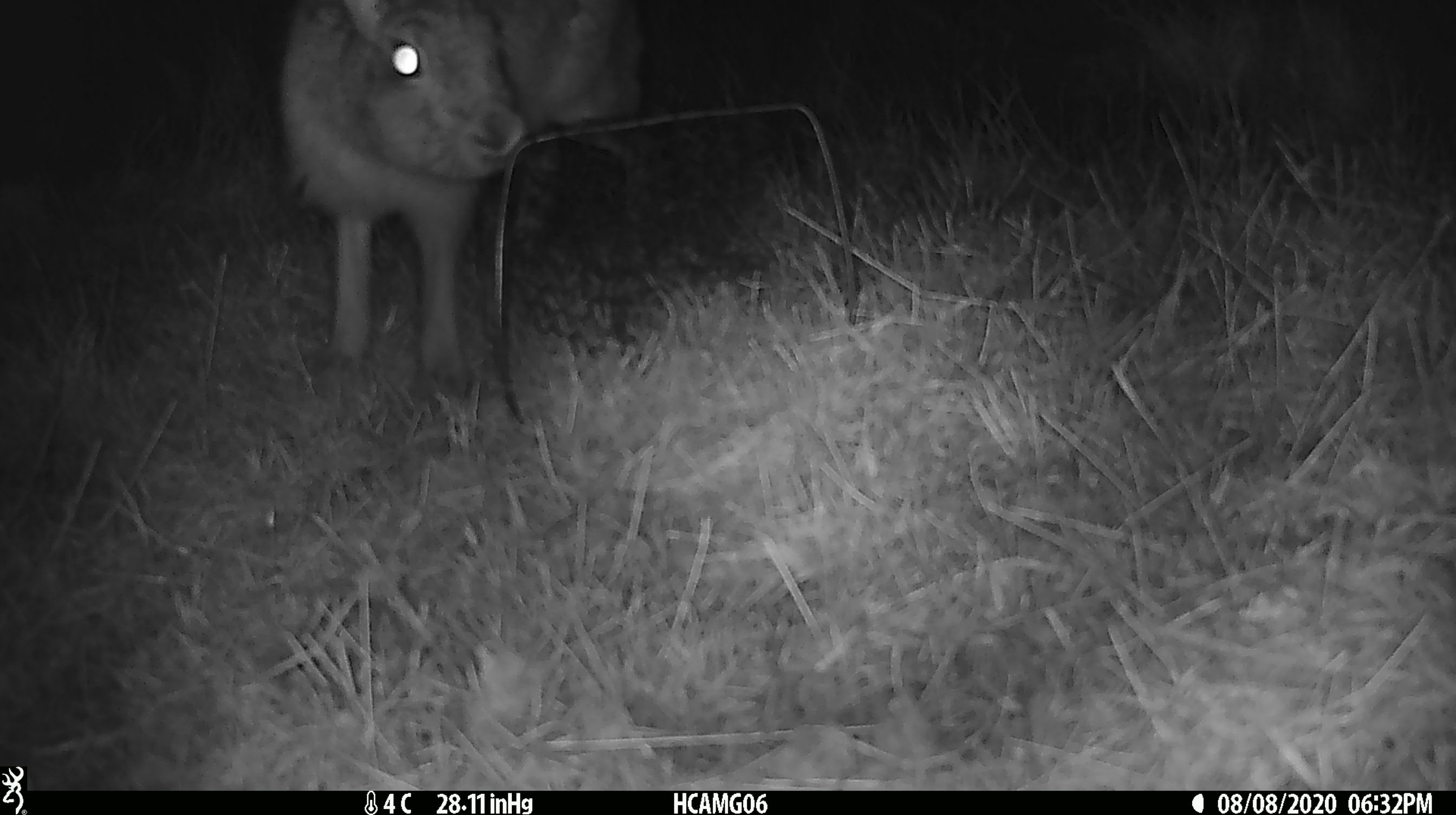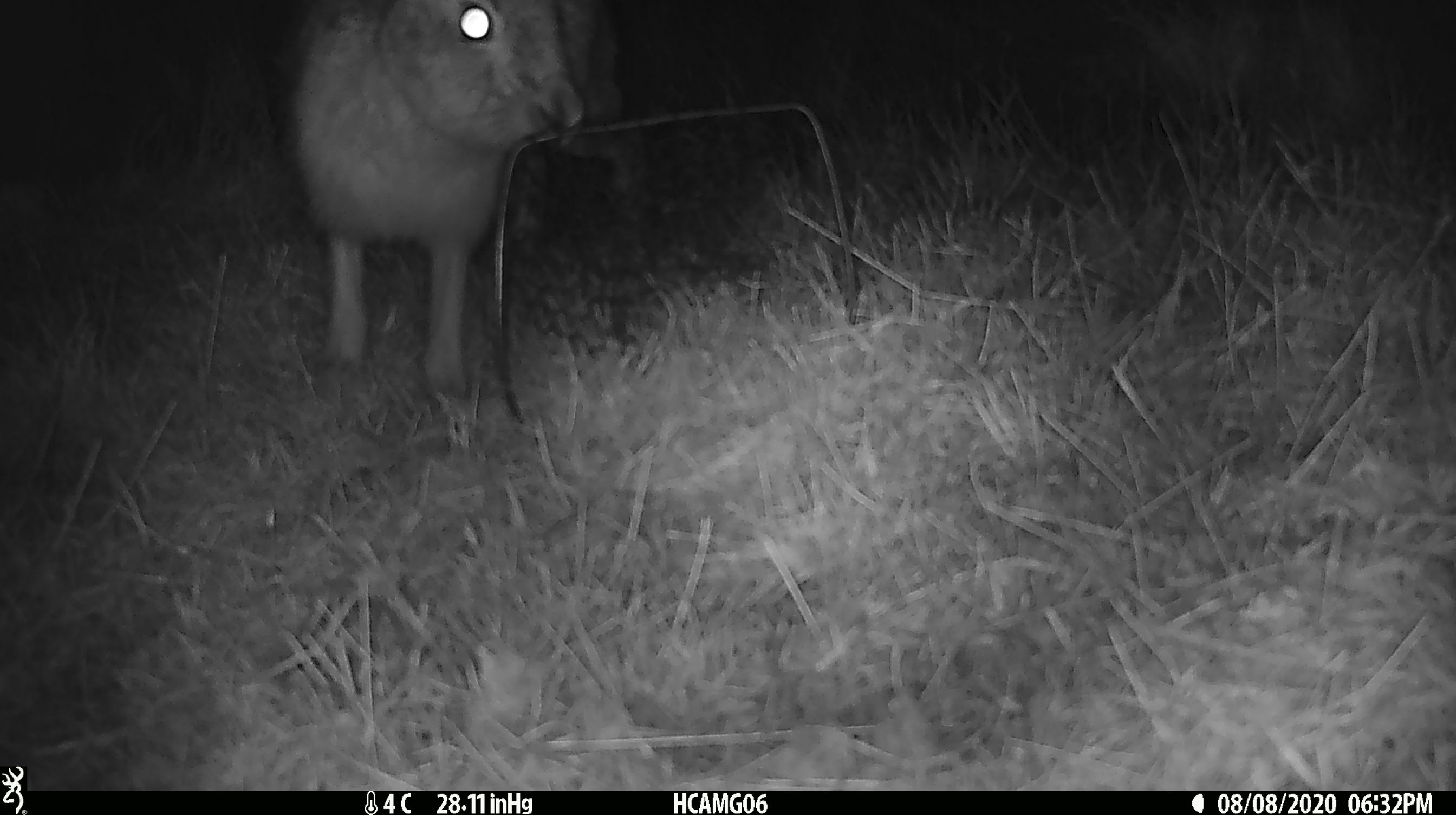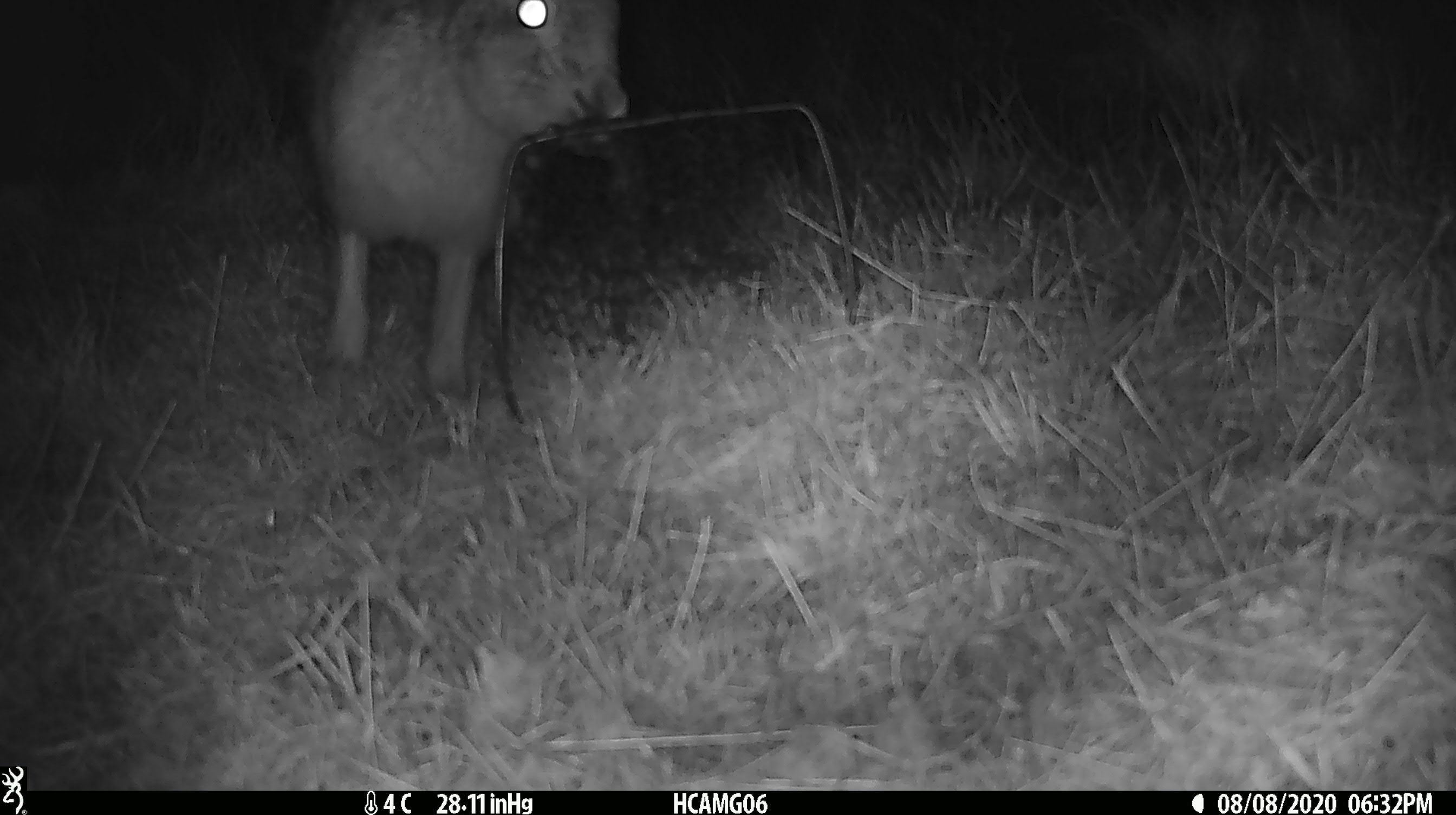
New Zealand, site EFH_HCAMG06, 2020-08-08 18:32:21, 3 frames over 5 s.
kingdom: Animalia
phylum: Chordata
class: Mammalia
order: Lagomorpha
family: Leporidae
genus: Lepus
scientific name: Lepus europaeus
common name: brown hare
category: hare